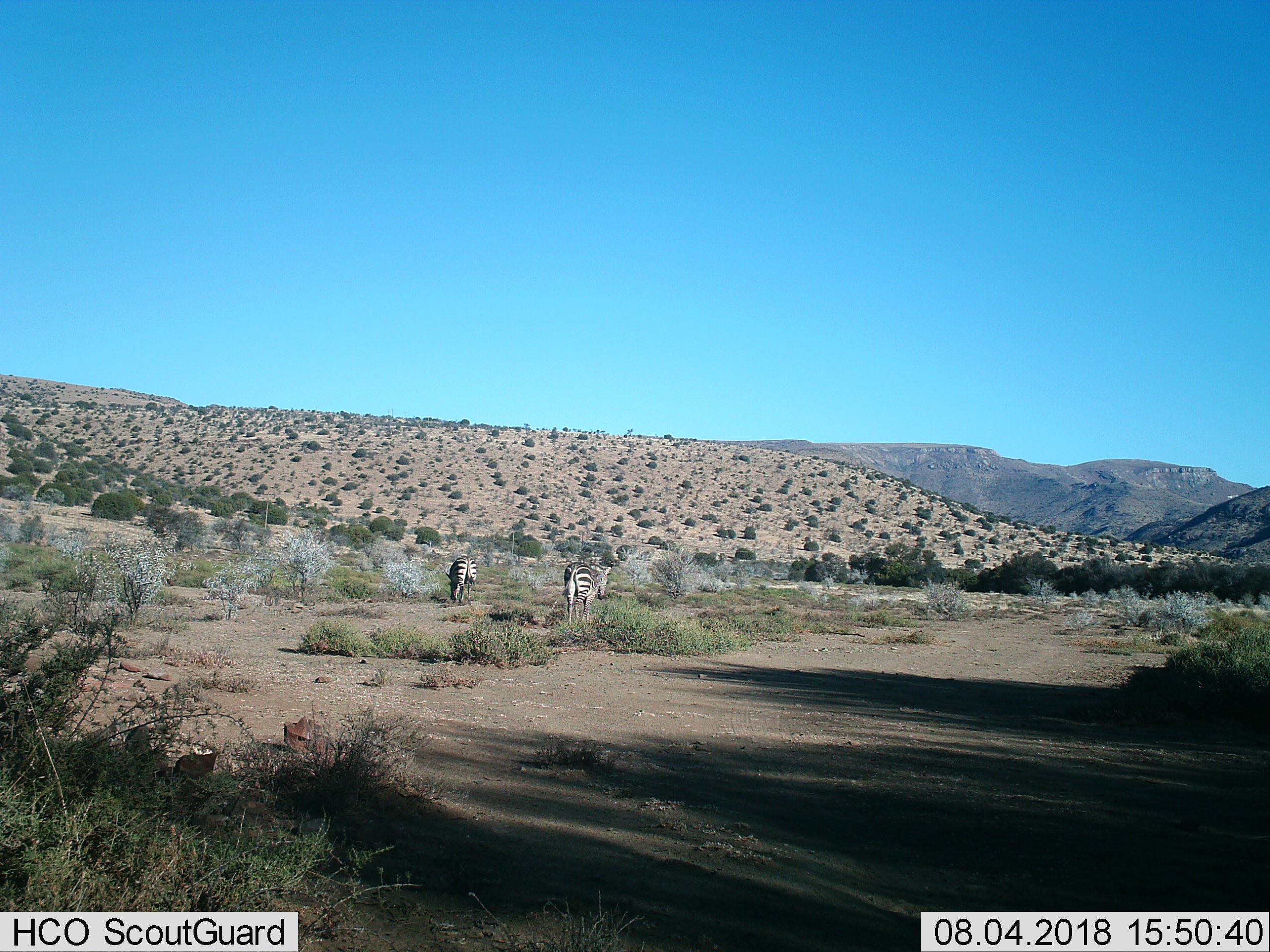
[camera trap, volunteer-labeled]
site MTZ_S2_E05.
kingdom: Animalia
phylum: Chordata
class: Mammalia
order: Perissodactyla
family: Equidae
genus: Equus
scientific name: Equus zebra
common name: mountain zebra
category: zebramountain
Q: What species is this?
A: Zebramountain (mountain zebra) (Equus zebra).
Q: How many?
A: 2.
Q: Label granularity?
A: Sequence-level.